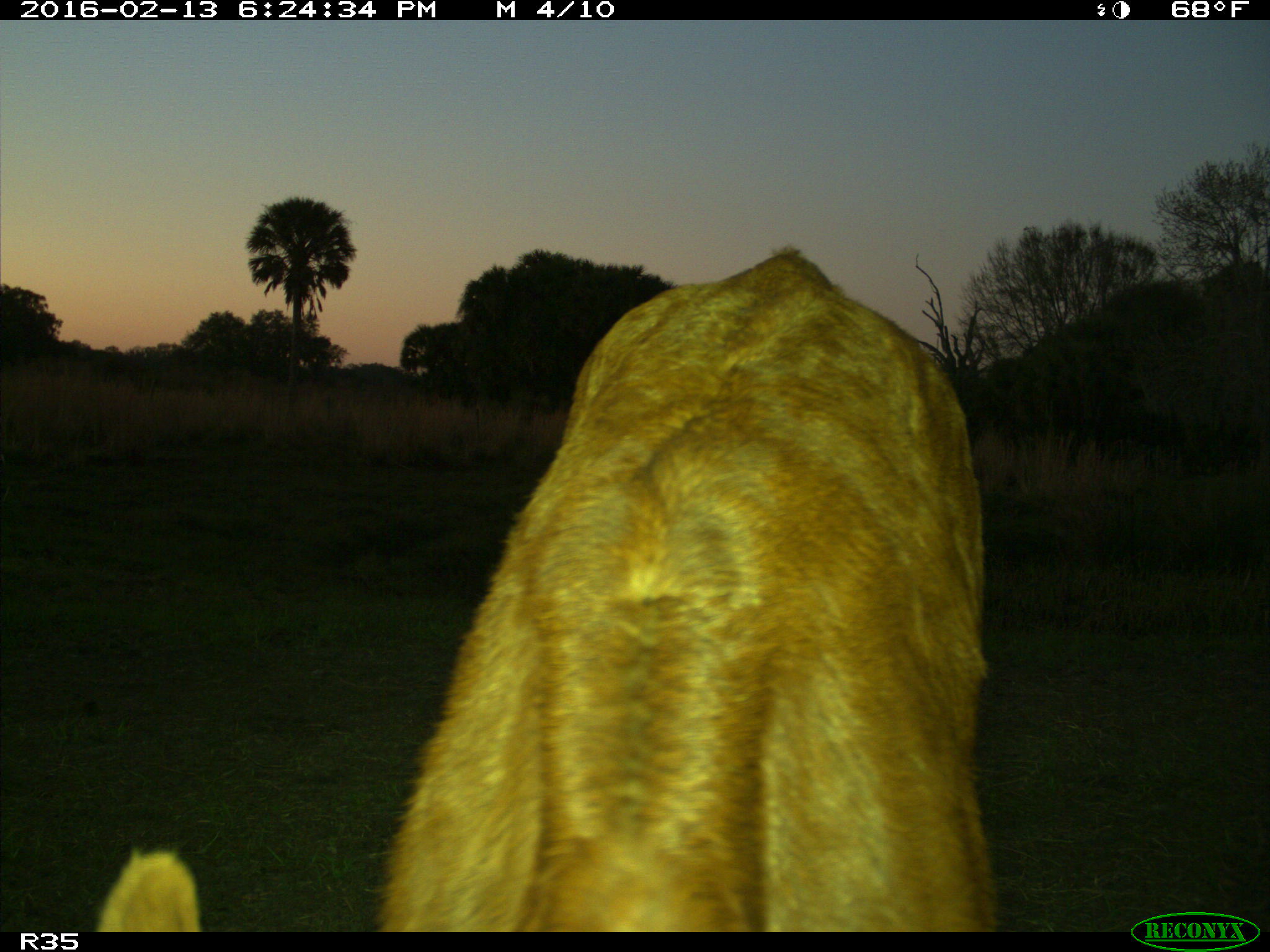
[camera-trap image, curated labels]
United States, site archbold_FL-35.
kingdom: Animalia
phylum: Chordata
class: Mammalia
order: Artiodactyla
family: Bovidae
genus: Bos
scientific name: Bos taurus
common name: domestic cow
Bos taurus (domestic cow).